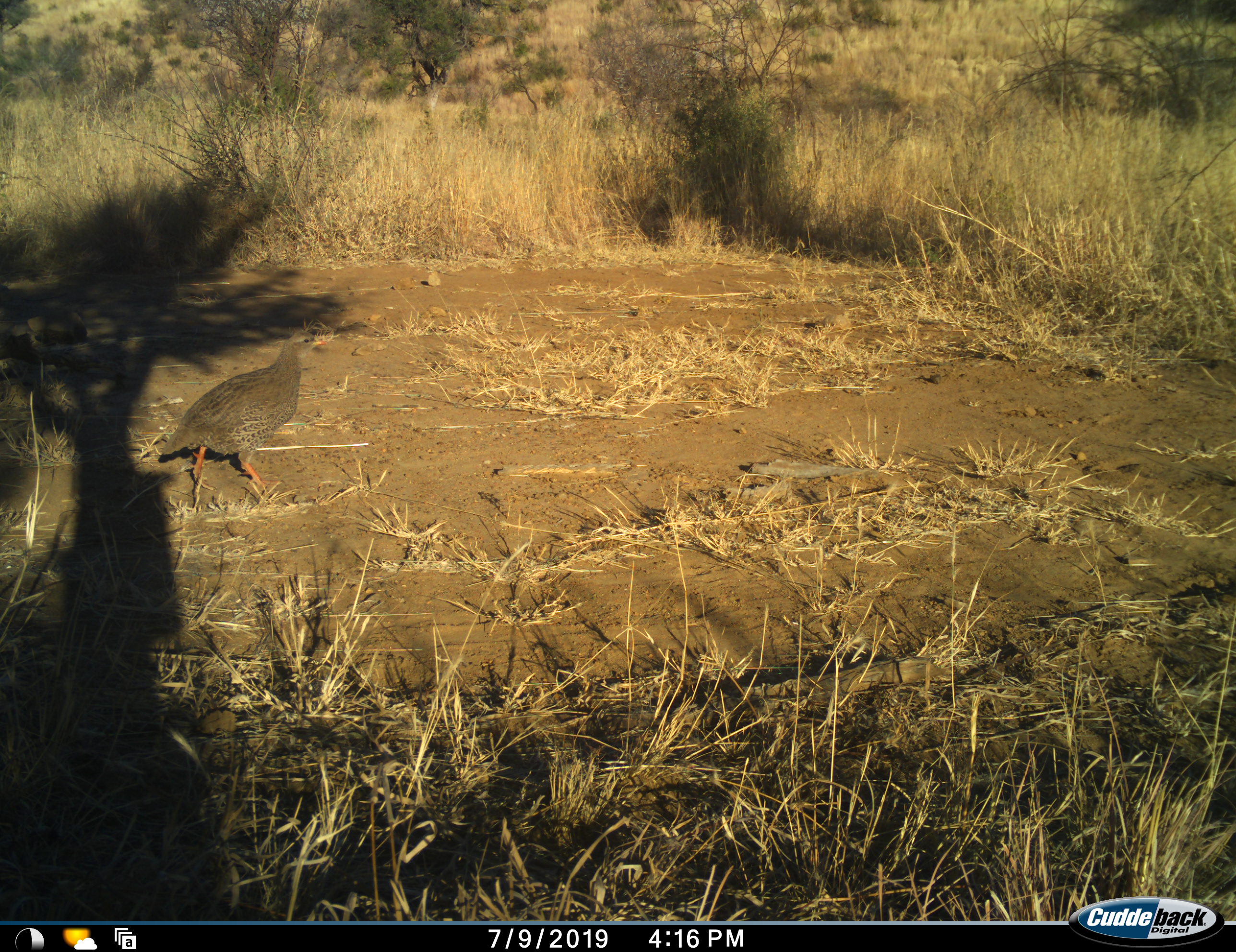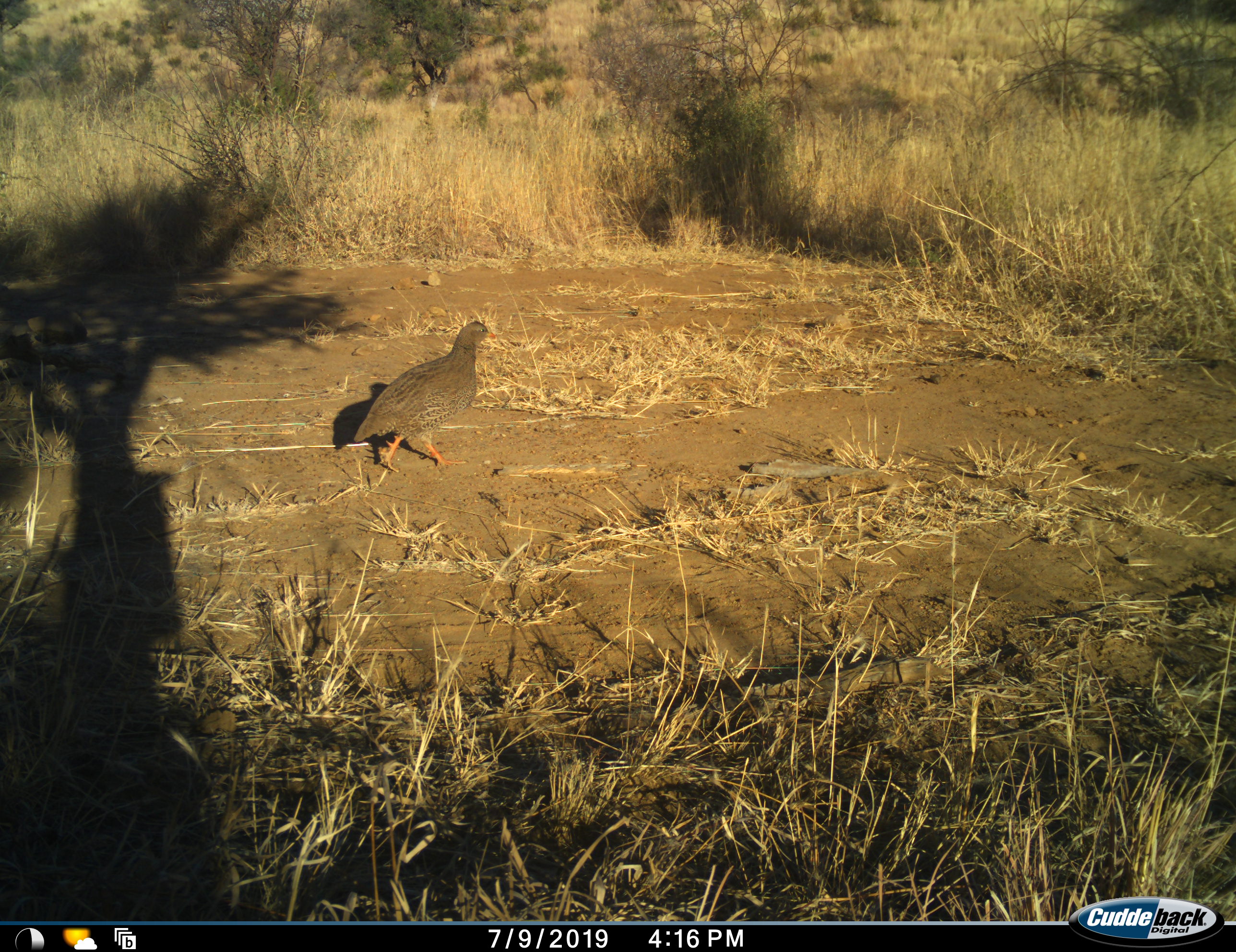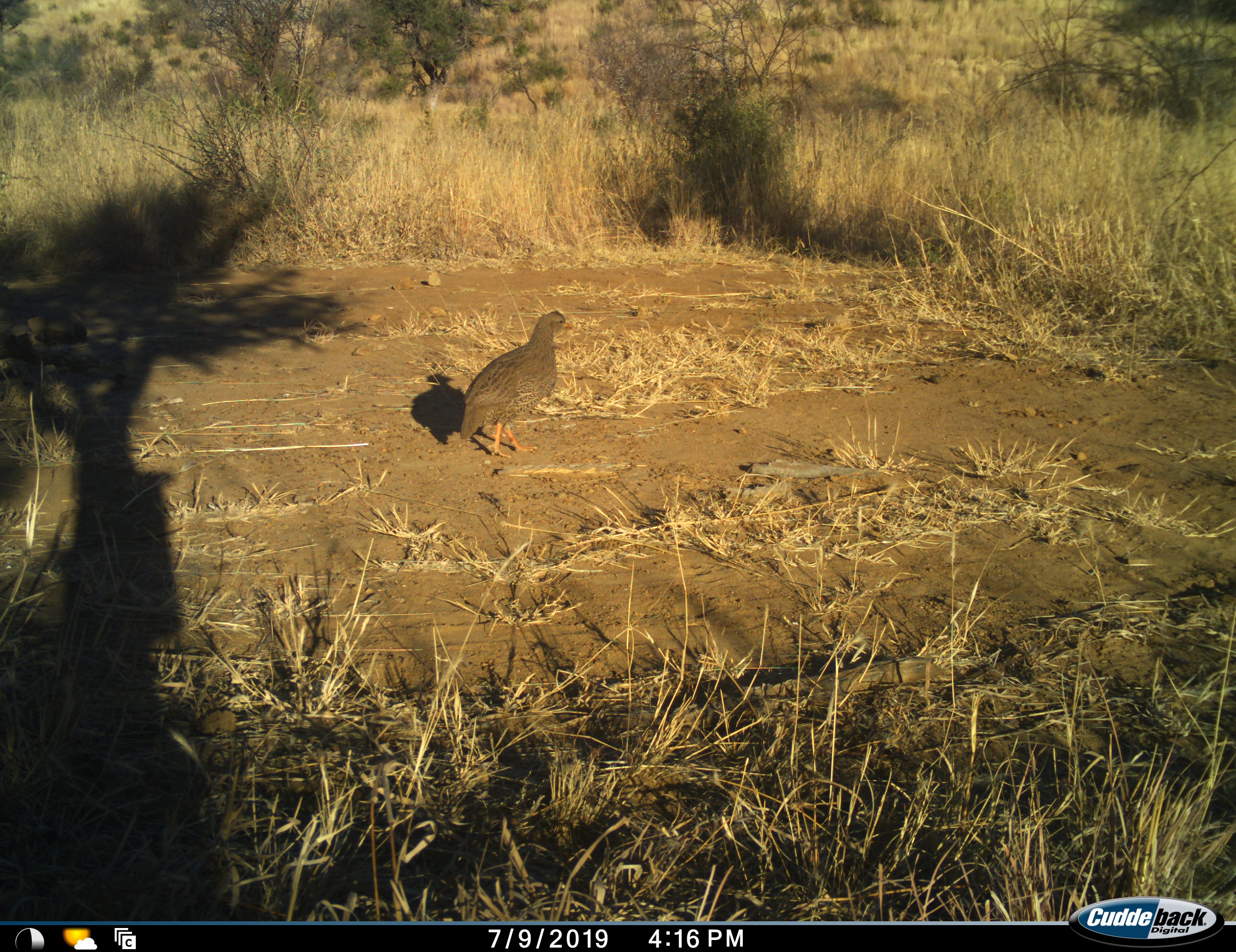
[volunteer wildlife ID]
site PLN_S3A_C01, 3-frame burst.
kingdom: Animalia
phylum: Chordata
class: Aves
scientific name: Aves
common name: bird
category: birdother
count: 1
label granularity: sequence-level